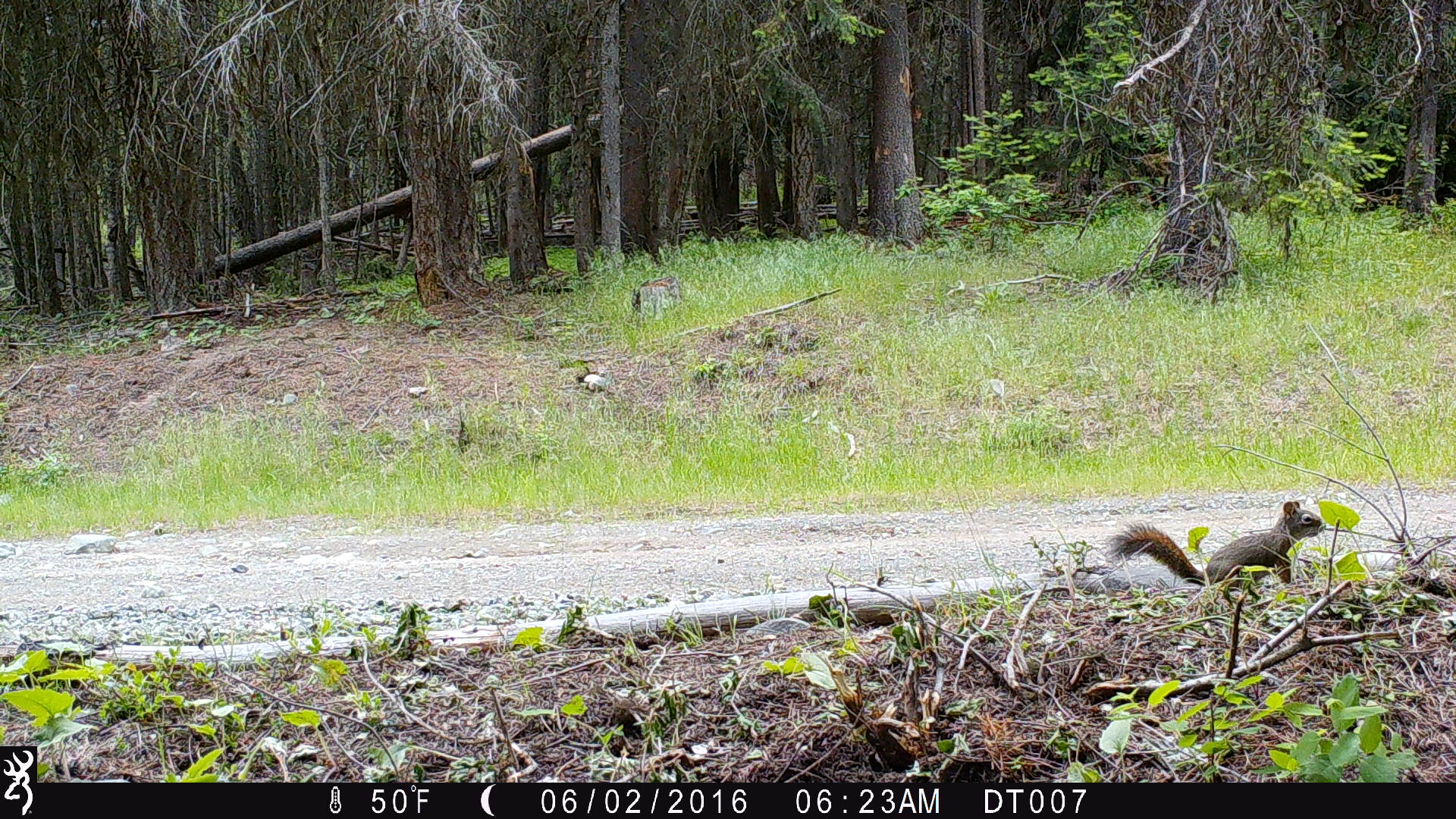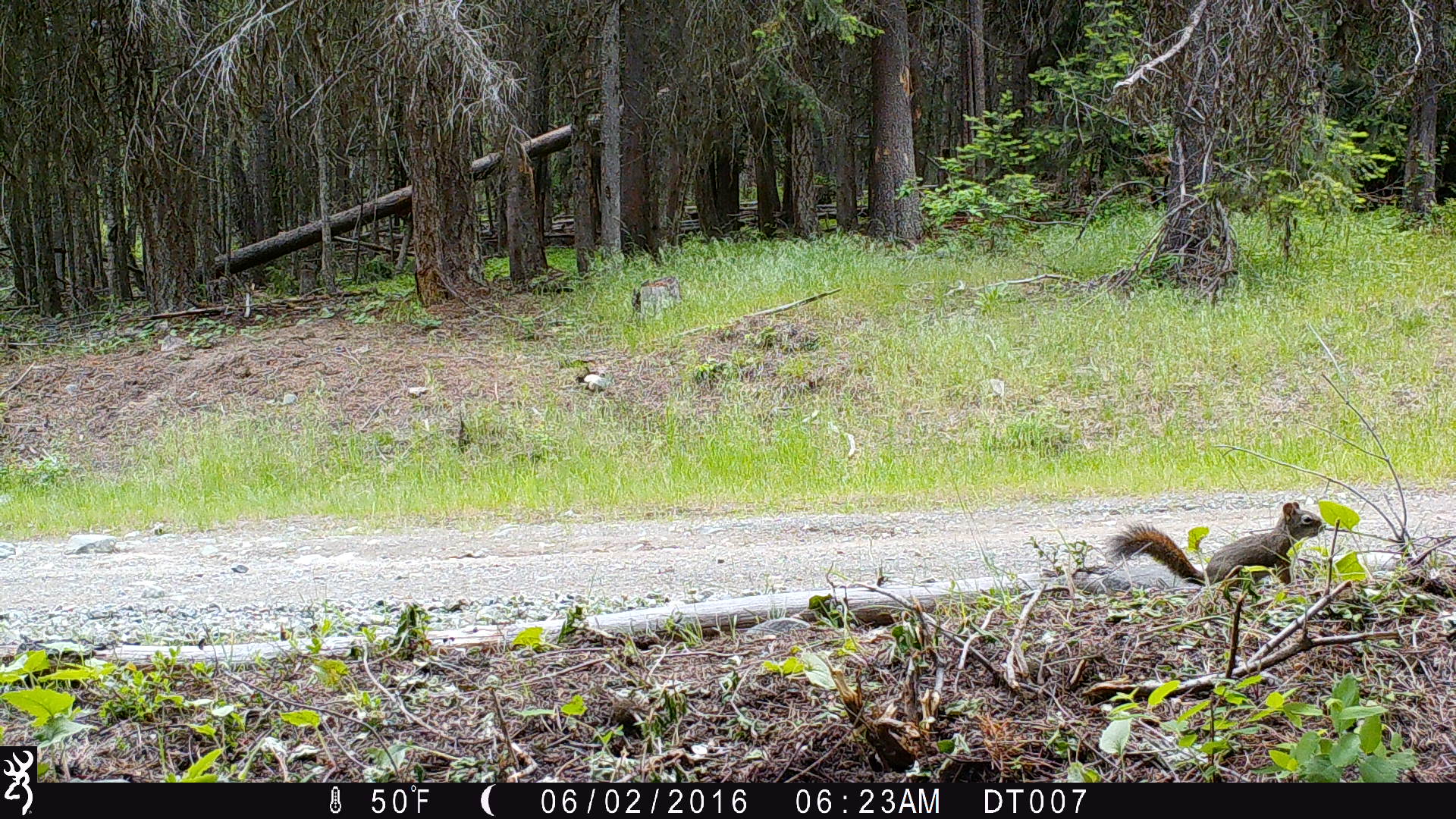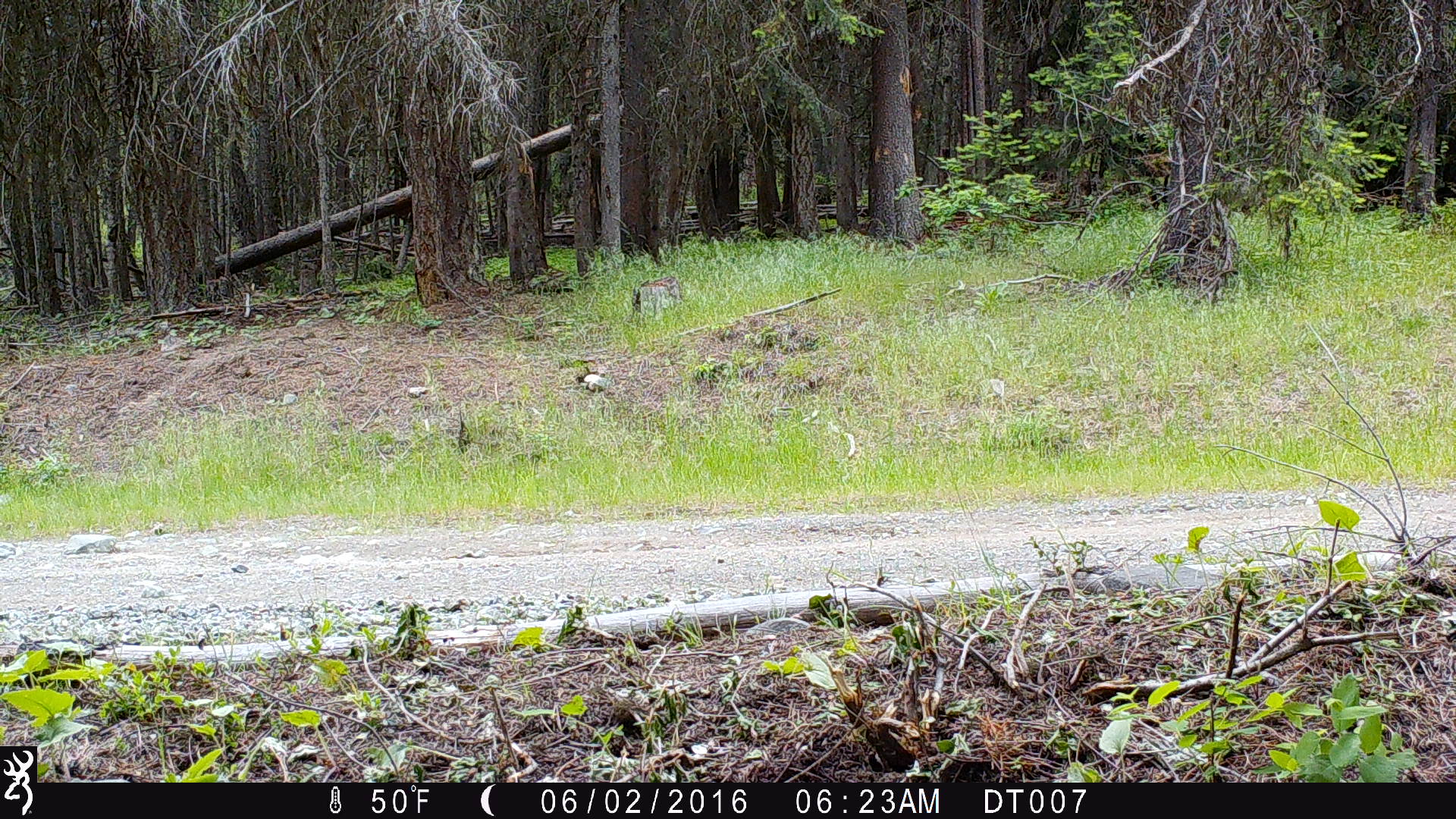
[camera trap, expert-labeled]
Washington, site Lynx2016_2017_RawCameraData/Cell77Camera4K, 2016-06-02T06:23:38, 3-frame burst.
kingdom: Animalia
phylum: Chordata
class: Mammalia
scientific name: Mammalia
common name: small mammal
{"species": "small mammal (Mammalia)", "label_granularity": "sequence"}